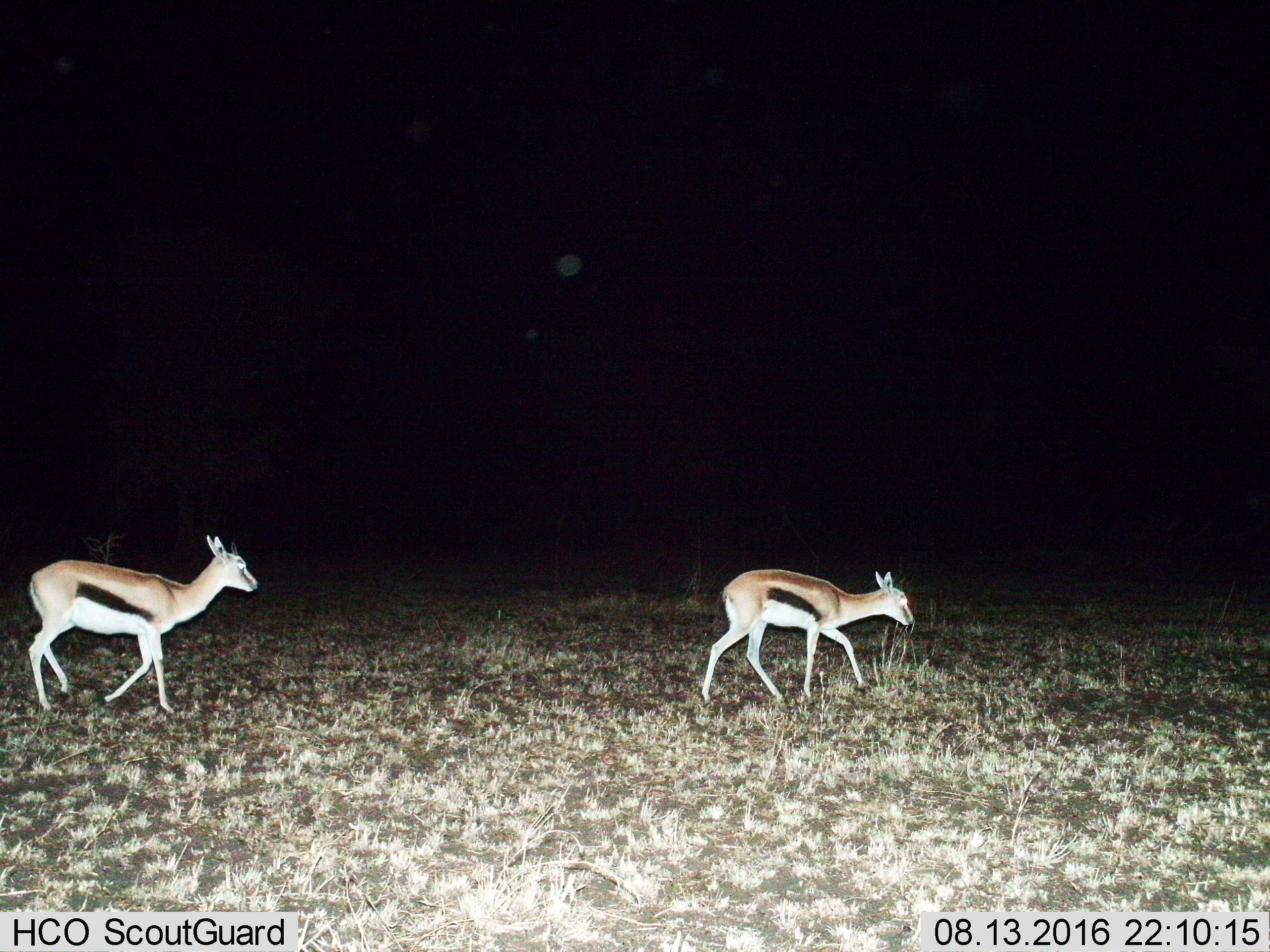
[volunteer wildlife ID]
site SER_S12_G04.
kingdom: Animalia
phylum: Chordata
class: Mammalia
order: Artiodactyla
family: Bovidae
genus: Eudorcas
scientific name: Eudorcas thomsonii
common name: thomson's gazelle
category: gazellethomsons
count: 2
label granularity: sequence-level